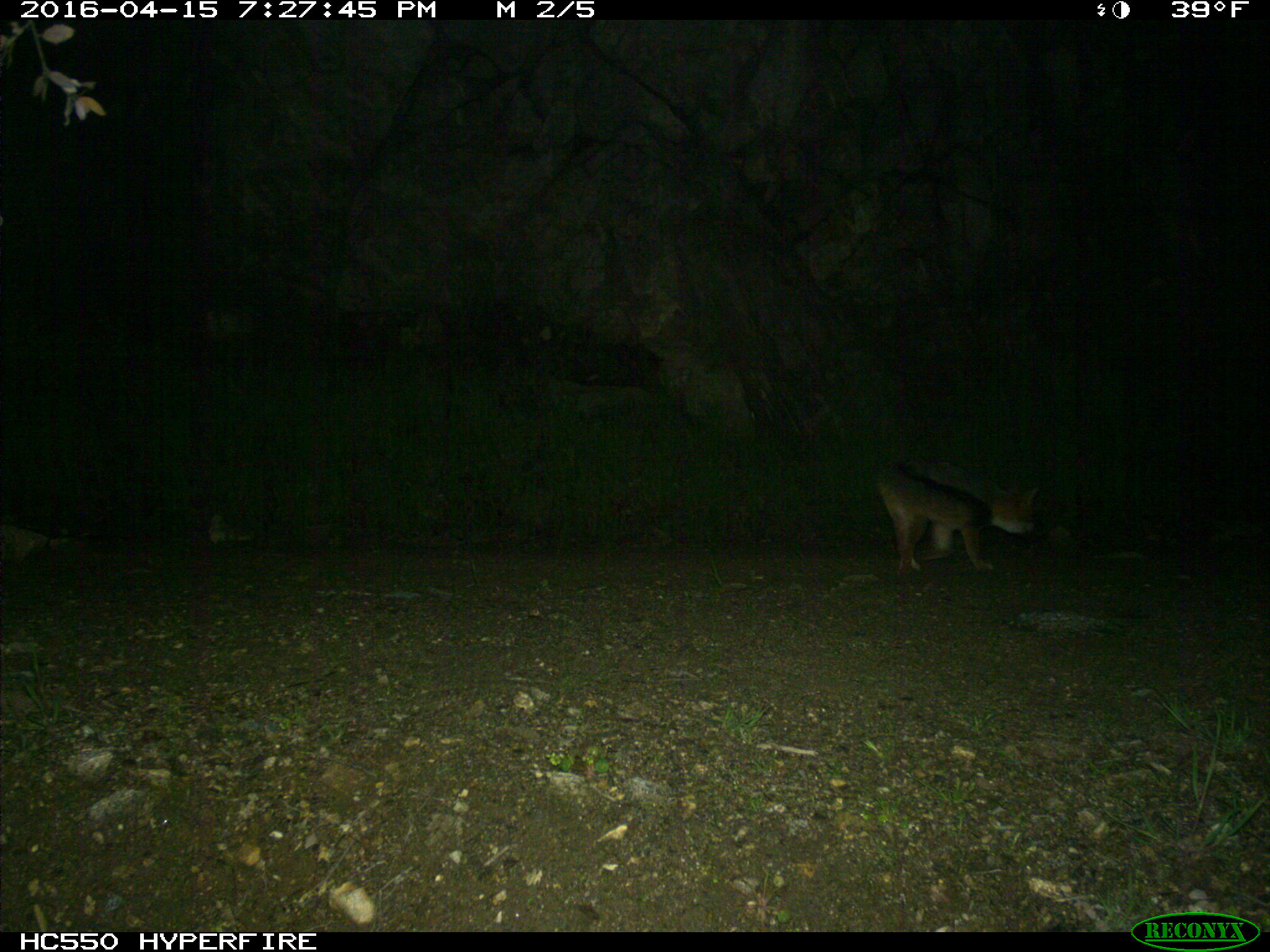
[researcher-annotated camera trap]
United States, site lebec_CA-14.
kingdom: Animalia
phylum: Chordata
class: Mammalia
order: Carnivora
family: Canidae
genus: Urocyon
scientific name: Urocyon cinereoargenteus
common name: gray fox